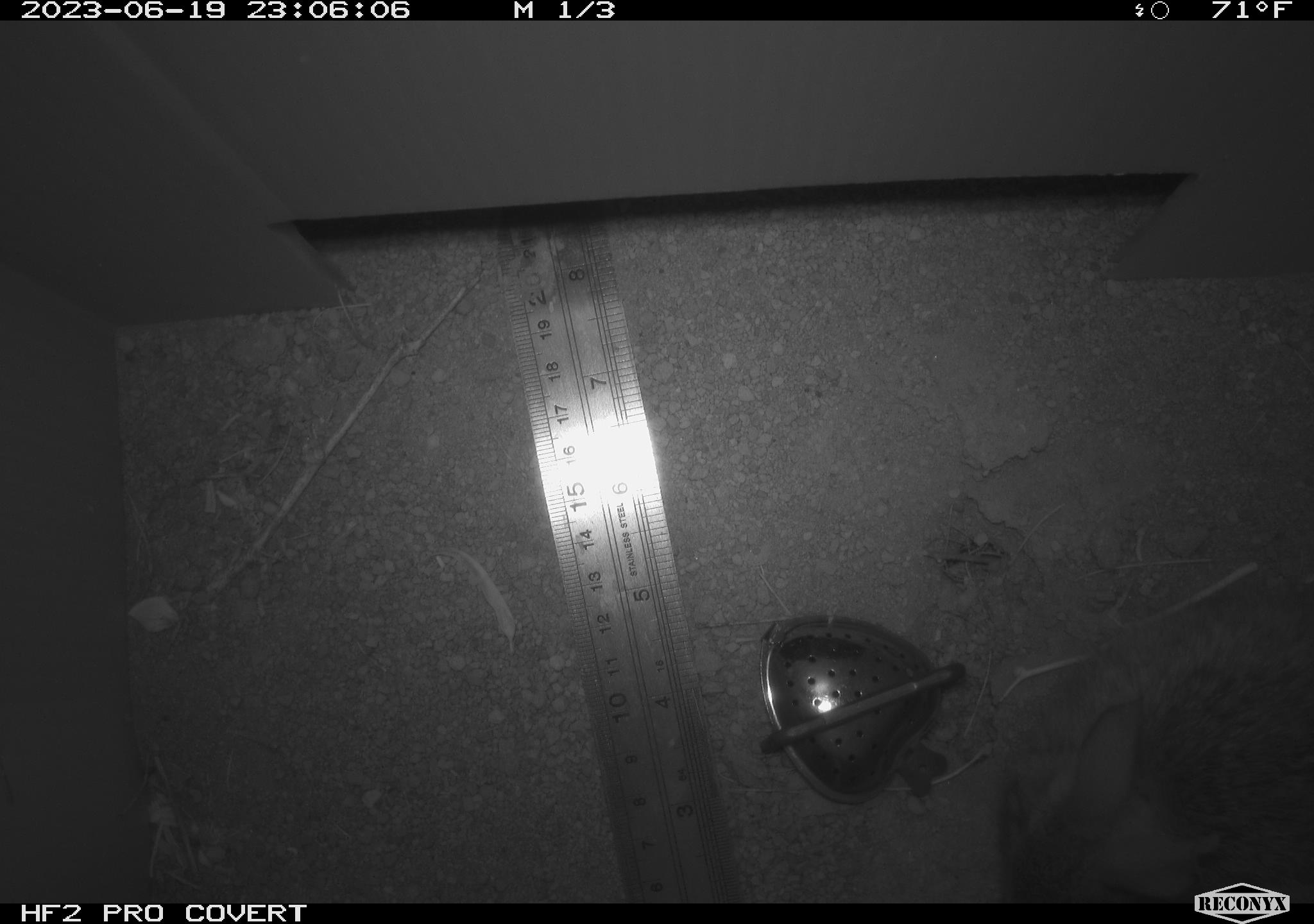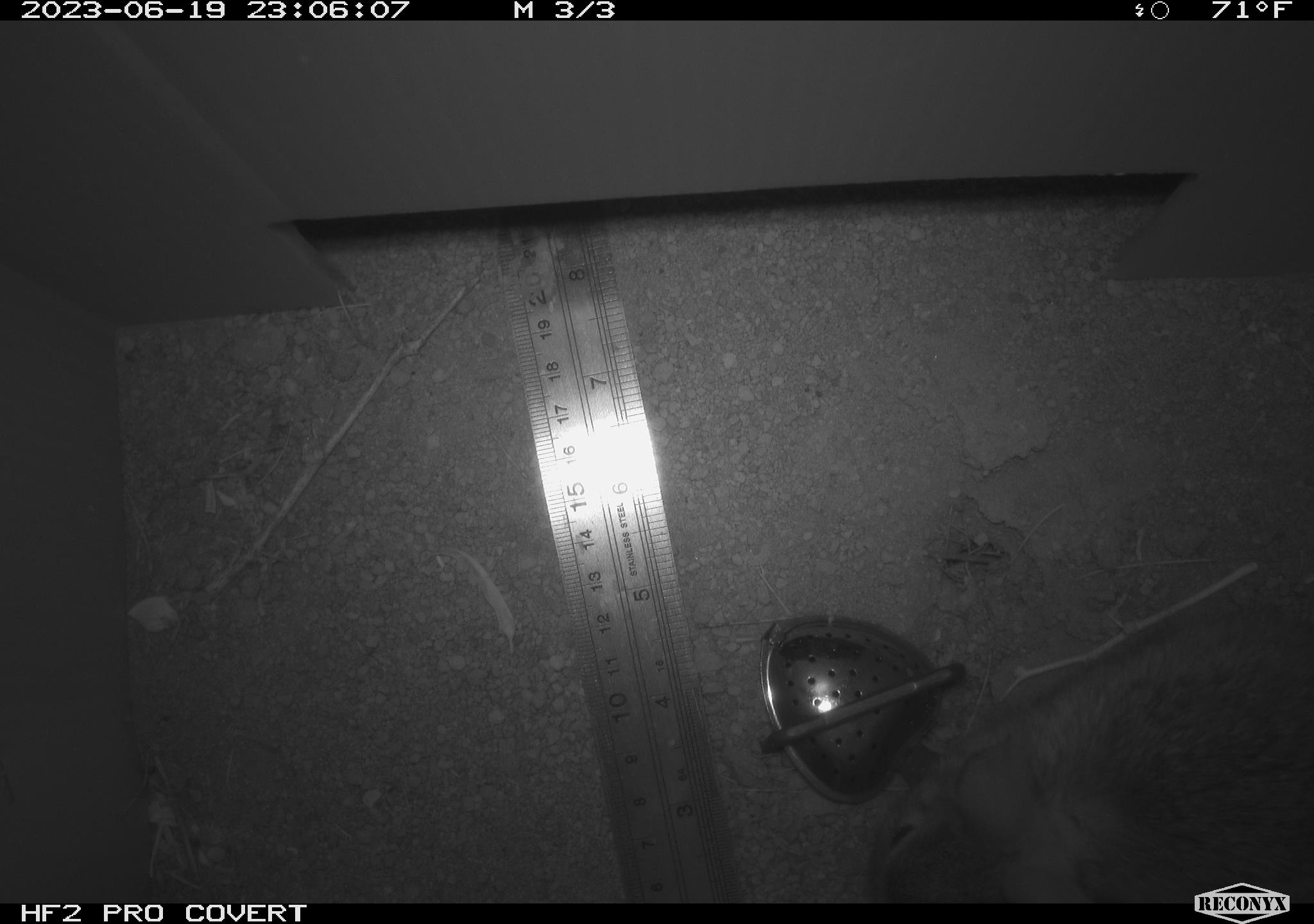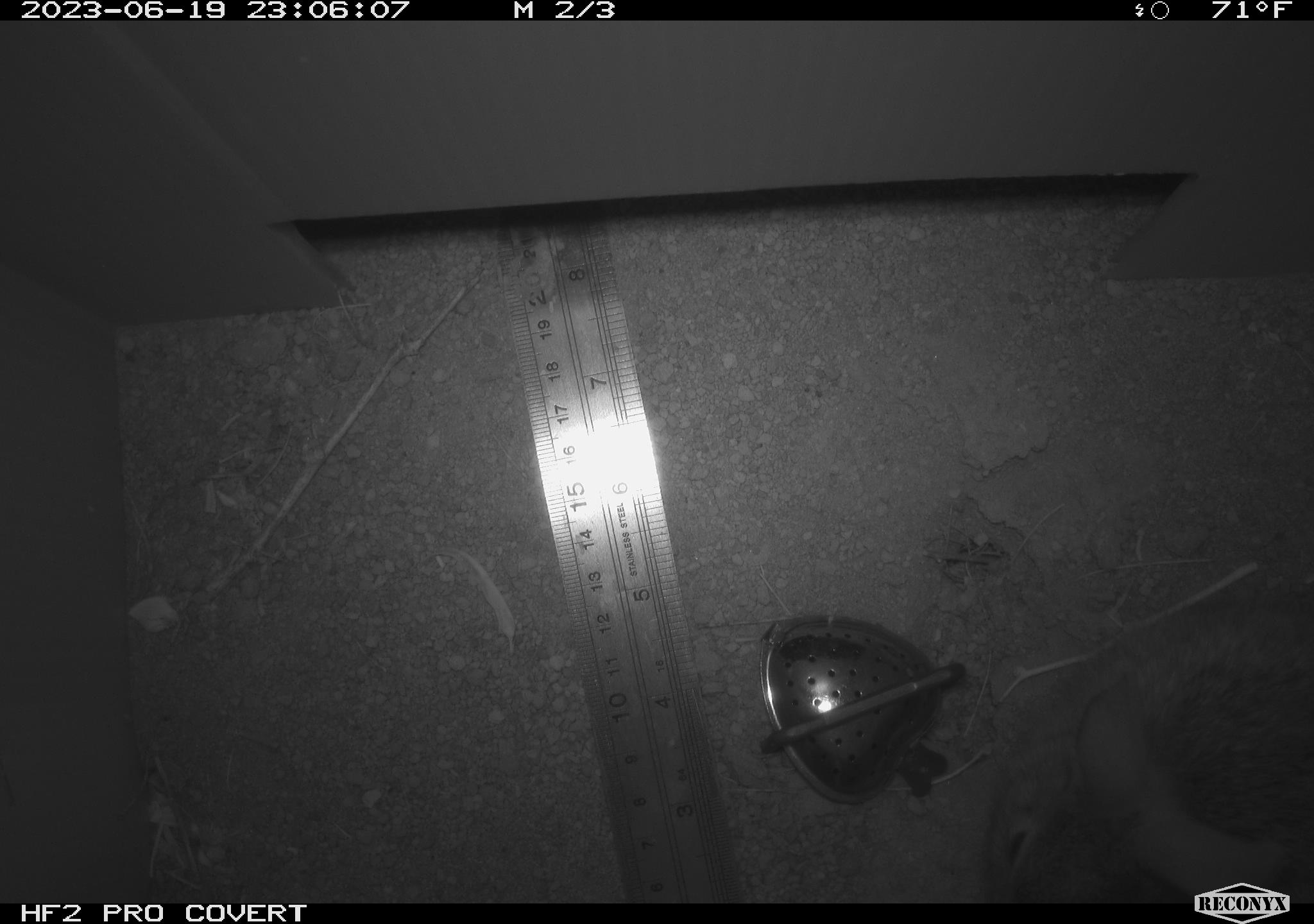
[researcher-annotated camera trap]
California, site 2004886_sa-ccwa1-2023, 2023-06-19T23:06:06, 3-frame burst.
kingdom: Animalia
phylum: Chordata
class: Mammalia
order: Lagomorpha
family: Leporidae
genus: Sylvilagus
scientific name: Sylvilagus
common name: cottontail rabbits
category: sylvilagus species